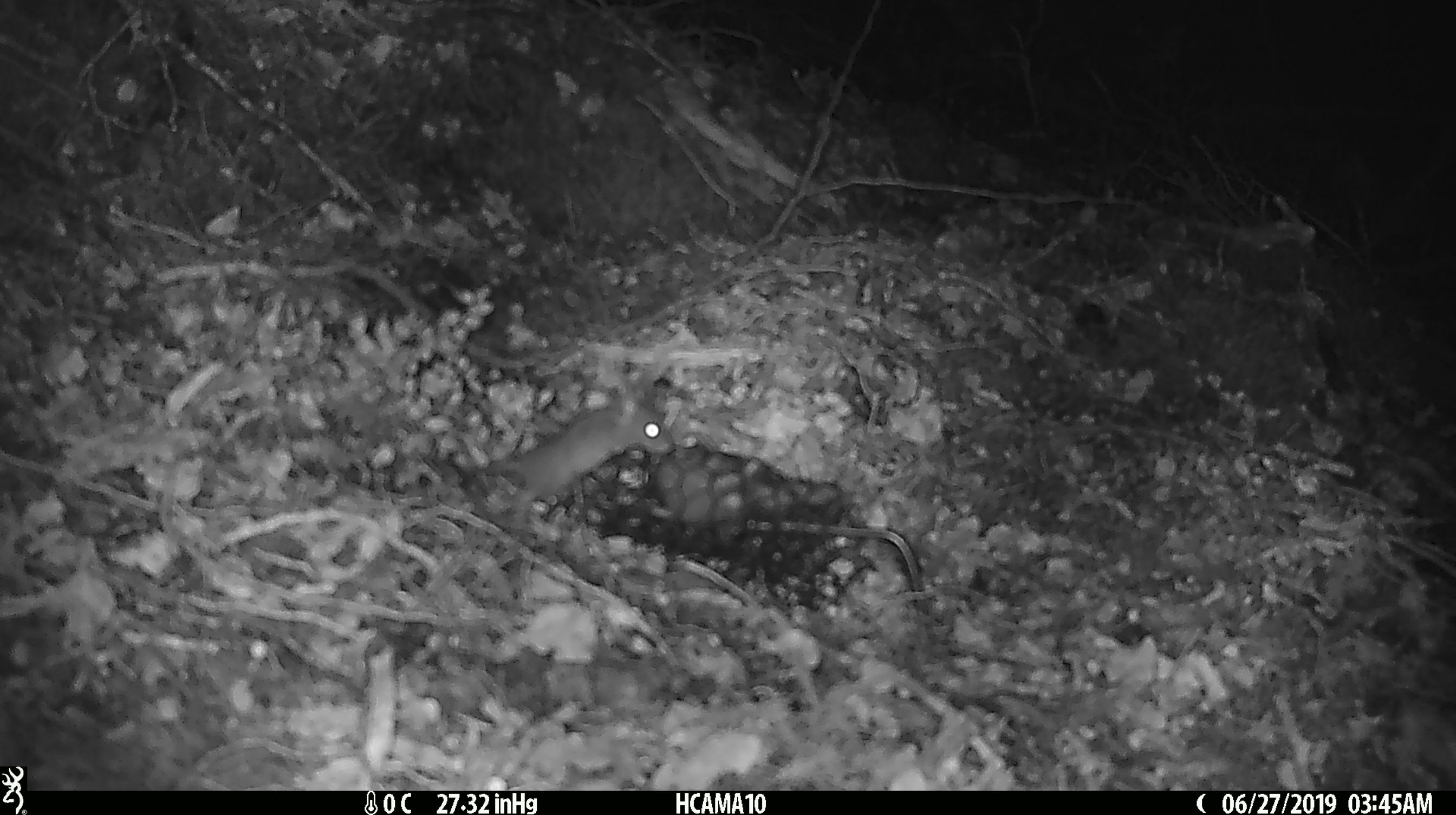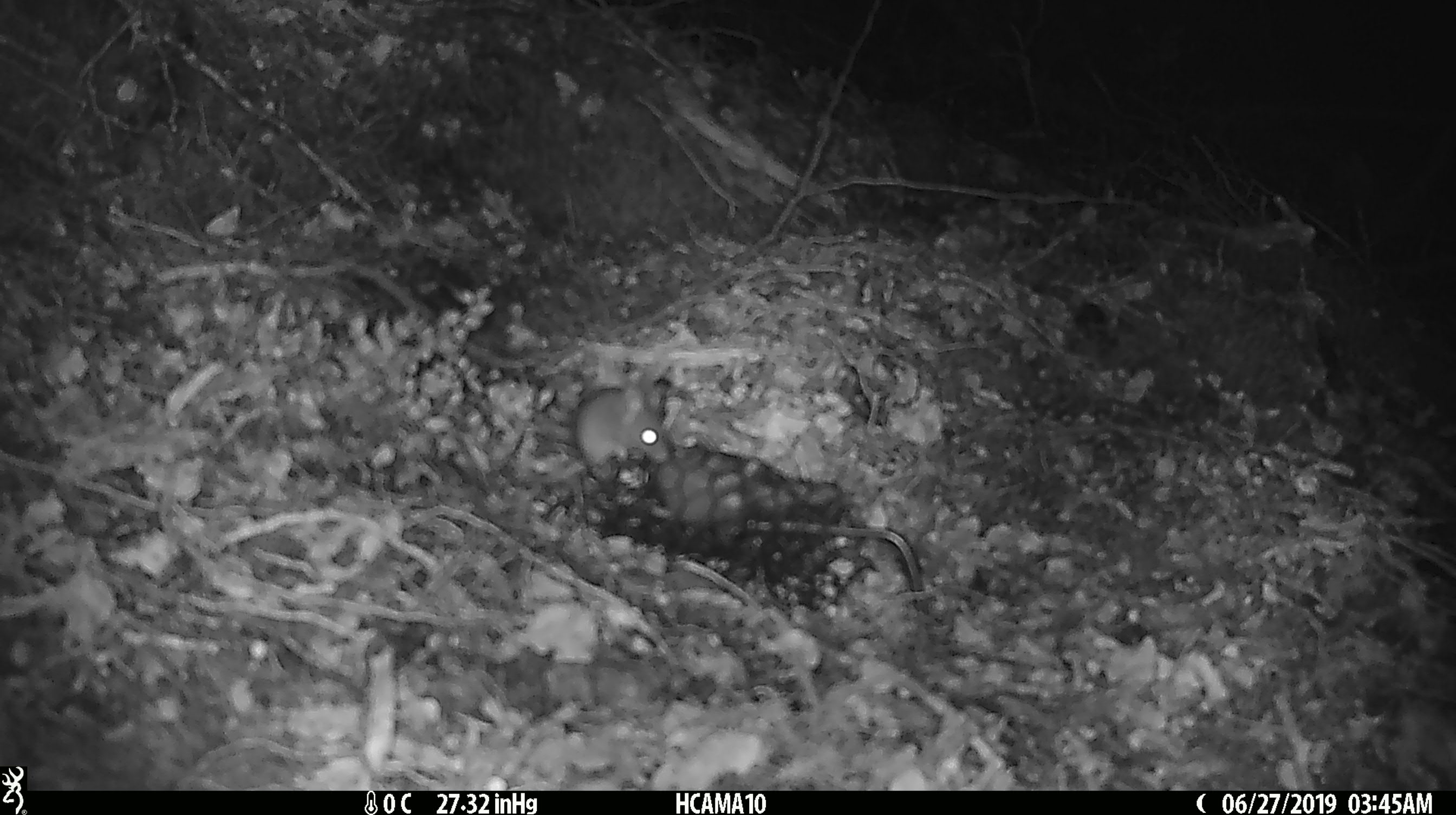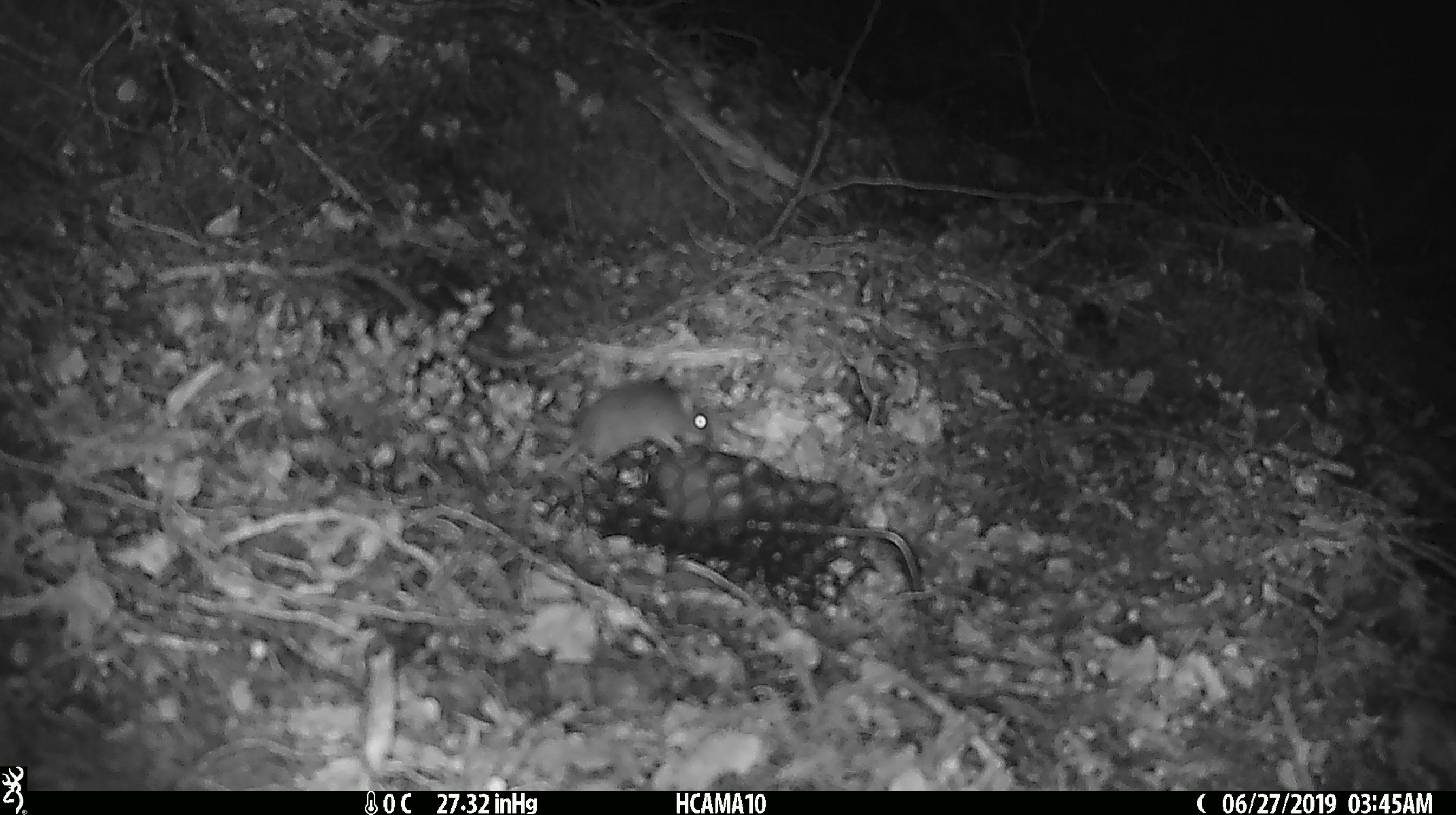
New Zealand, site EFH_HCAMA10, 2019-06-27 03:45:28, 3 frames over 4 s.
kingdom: Animalia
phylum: Chordata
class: Mammalia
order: Rodentia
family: Muridae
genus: Mus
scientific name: Mus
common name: mouse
Mouse (Mus).